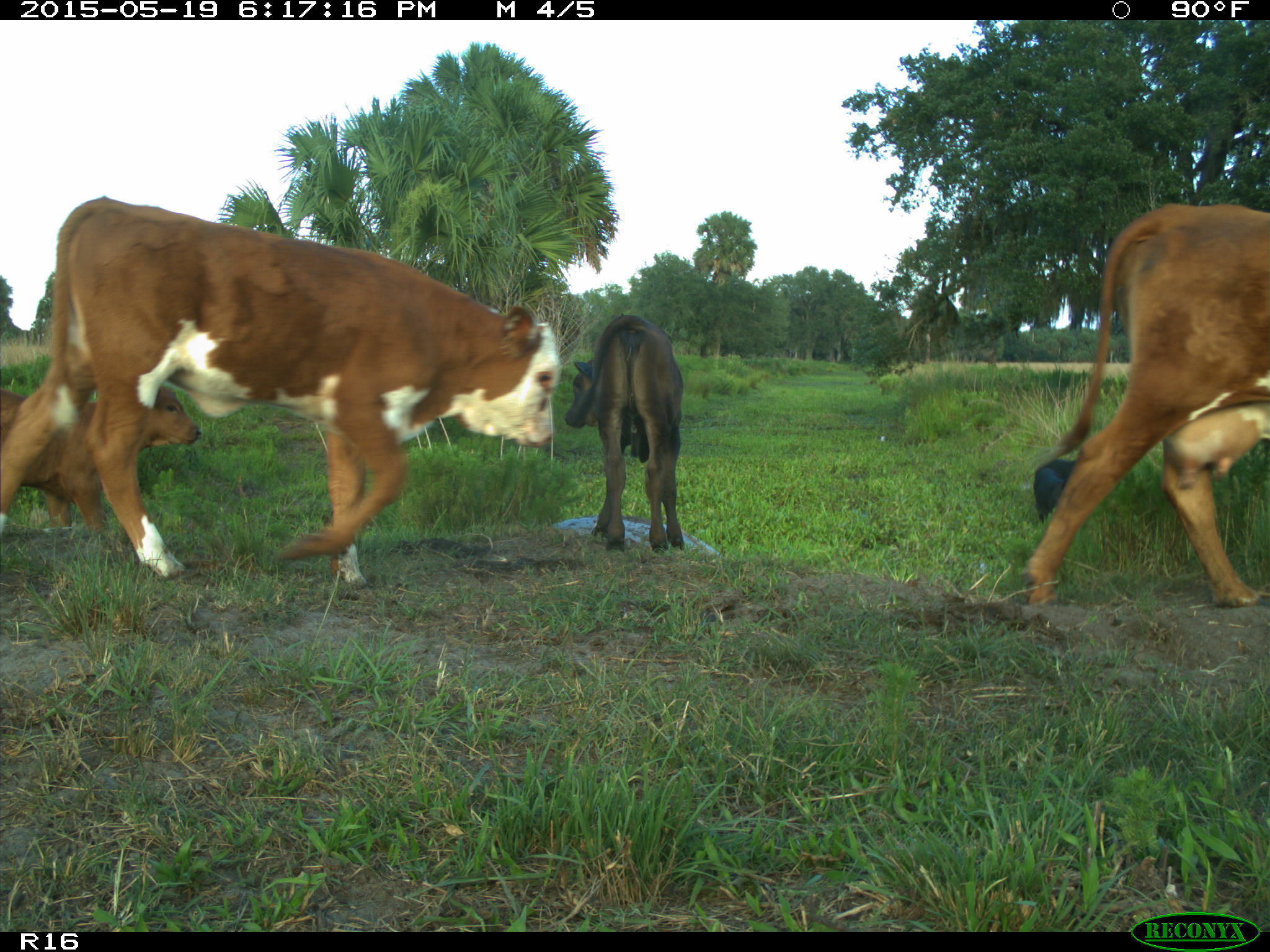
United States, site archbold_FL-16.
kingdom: Animalia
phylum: Chordata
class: Mammalia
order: Artiodactyla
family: Suidae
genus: Sus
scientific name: Sus scrofa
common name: wild boar